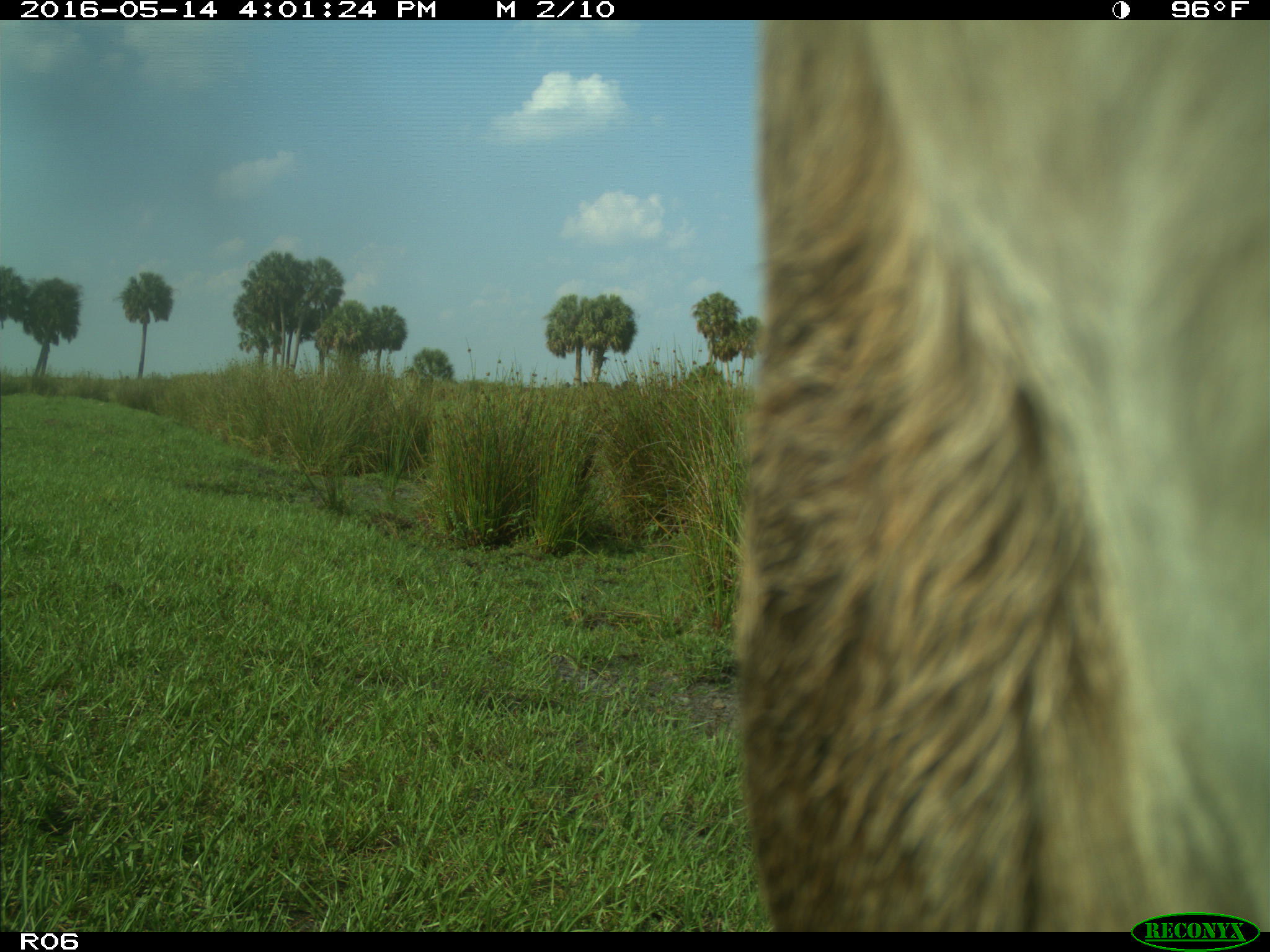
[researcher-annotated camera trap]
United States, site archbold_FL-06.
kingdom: Animalia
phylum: Chordata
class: Mammalia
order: Artiodactyla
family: Bovidae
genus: Bos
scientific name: Bos taurus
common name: domestic cow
Bos taurus (domestic cow).